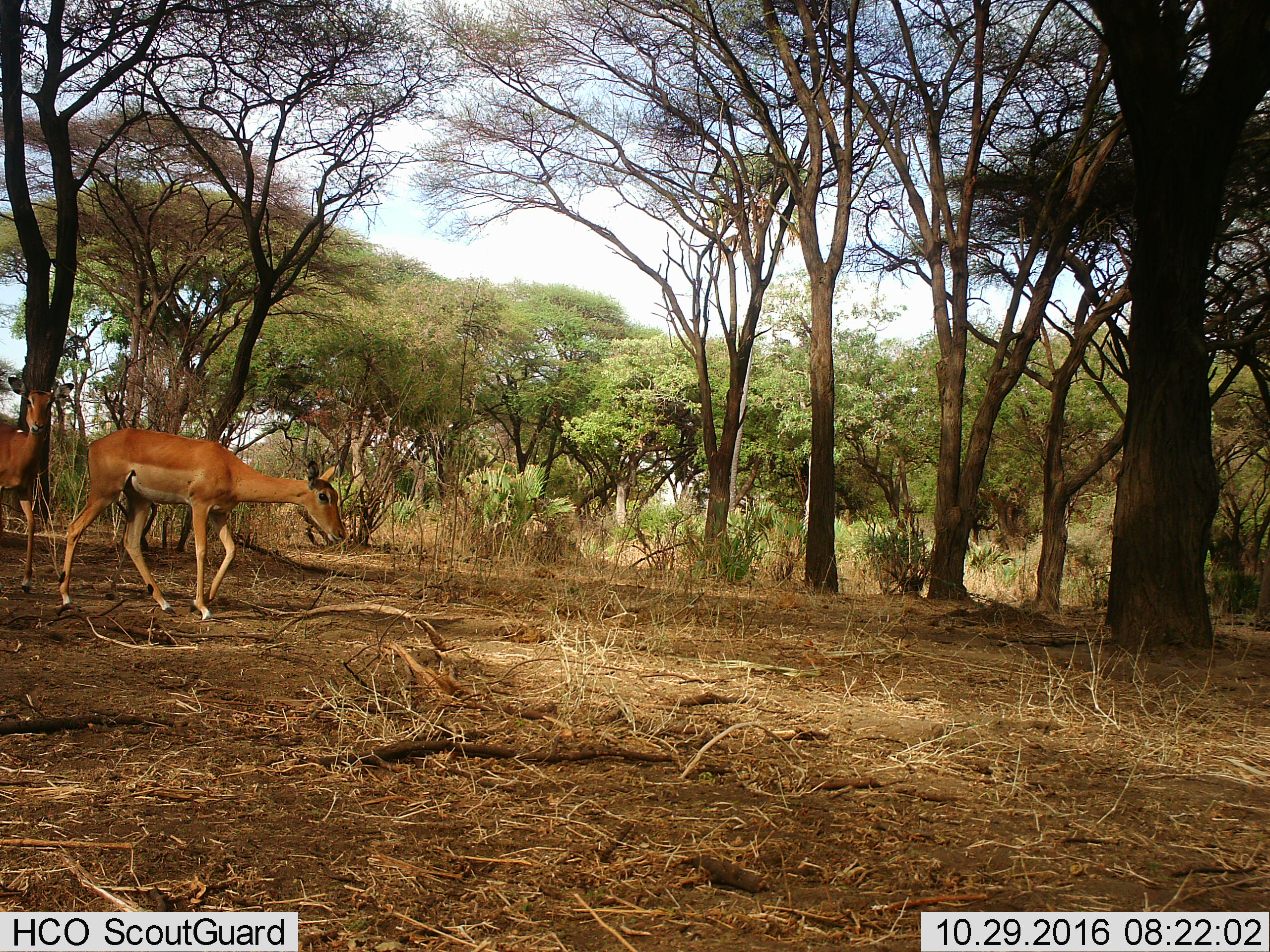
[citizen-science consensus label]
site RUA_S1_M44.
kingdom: Animalia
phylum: Chordata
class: Mammalia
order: Artiodactyla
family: Bovidae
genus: Aepyceros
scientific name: Aepyceros melampus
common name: impala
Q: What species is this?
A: Impala (Aepyceros melampus).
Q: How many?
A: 2.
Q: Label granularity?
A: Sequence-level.